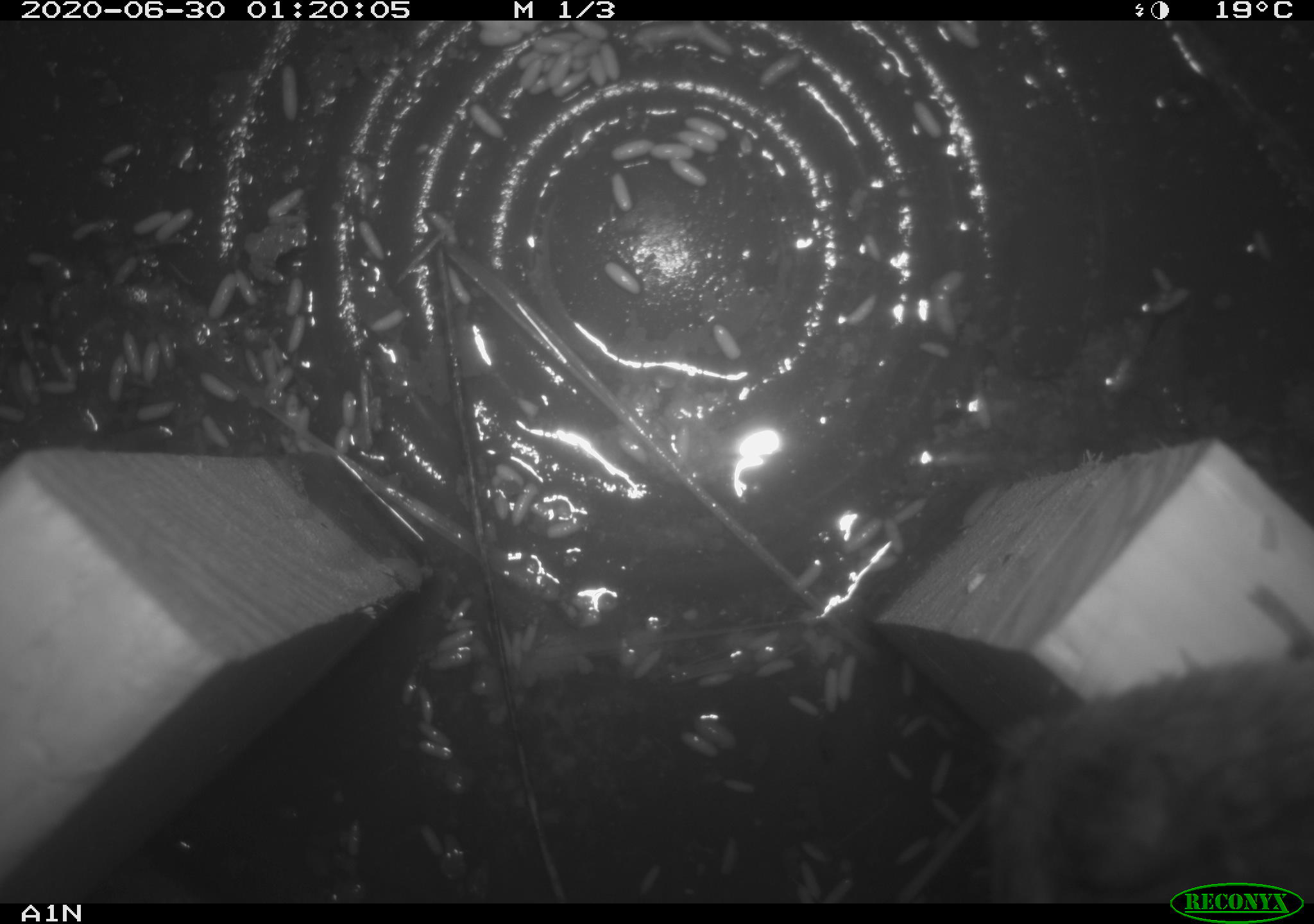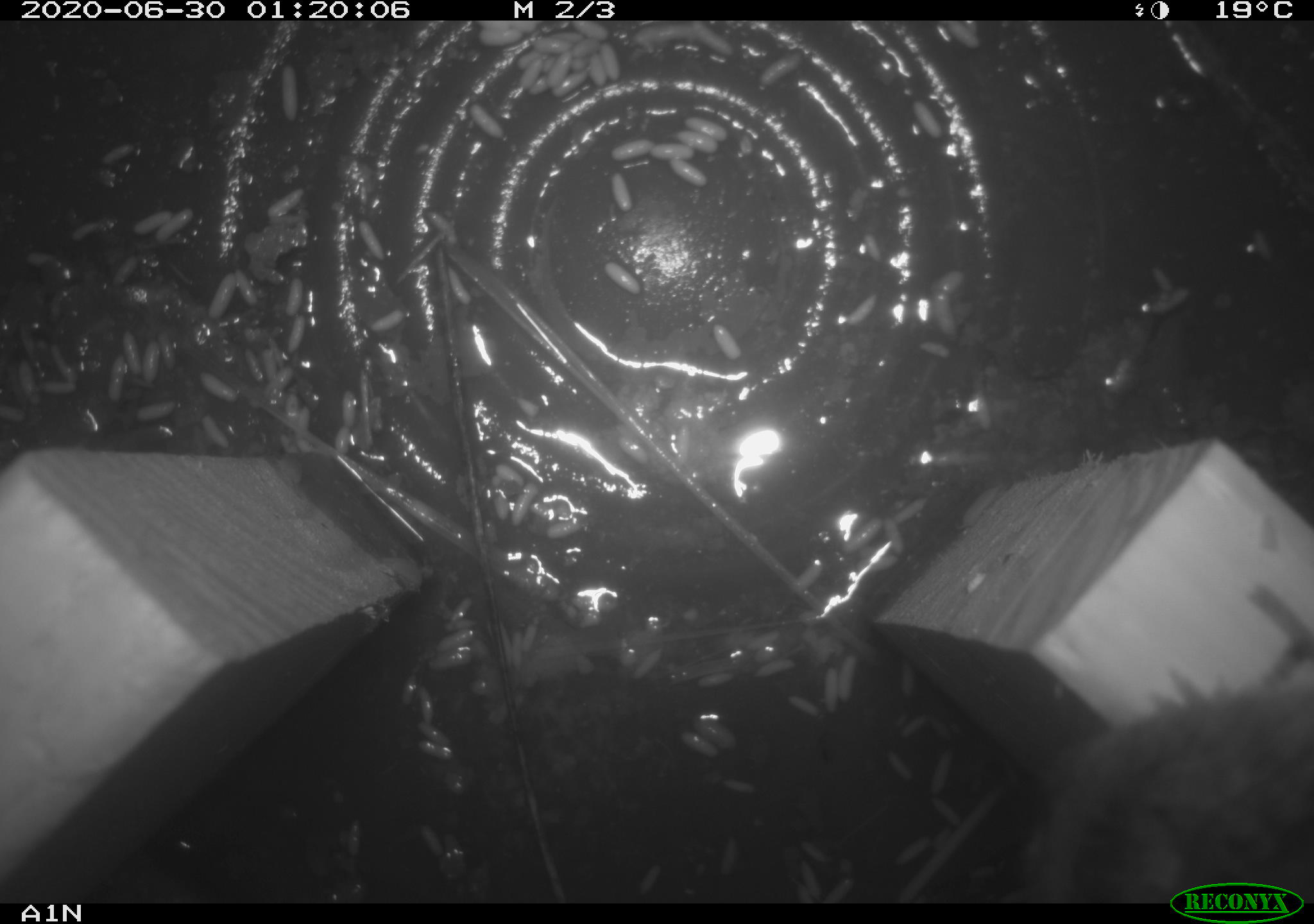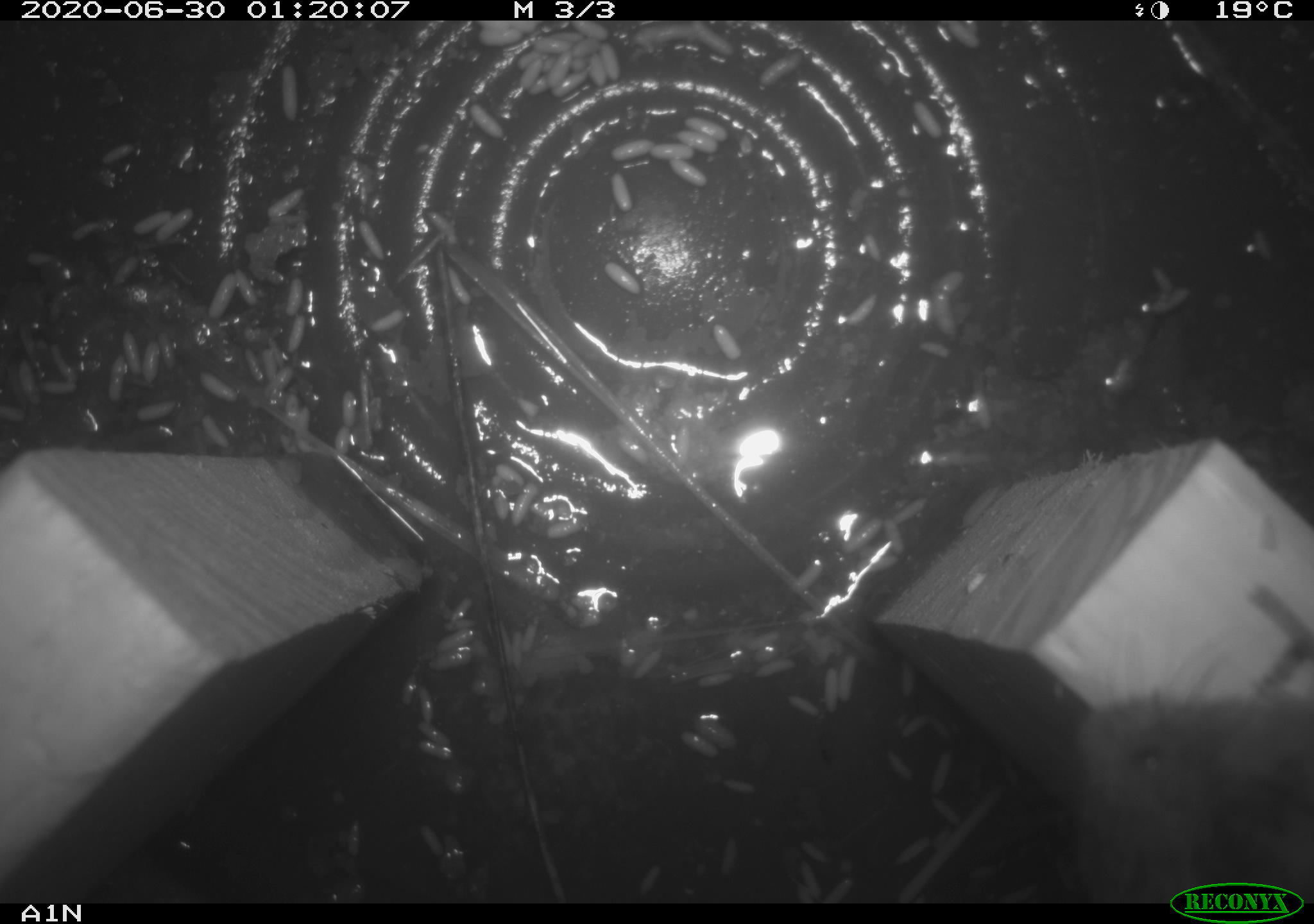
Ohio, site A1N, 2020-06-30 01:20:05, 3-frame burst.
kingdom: Animalia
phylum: Chordata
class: Mammalia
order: Rodentia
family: Cricetidae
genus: Microtus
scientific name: Microtus pennsylvanicus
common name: meadow vole